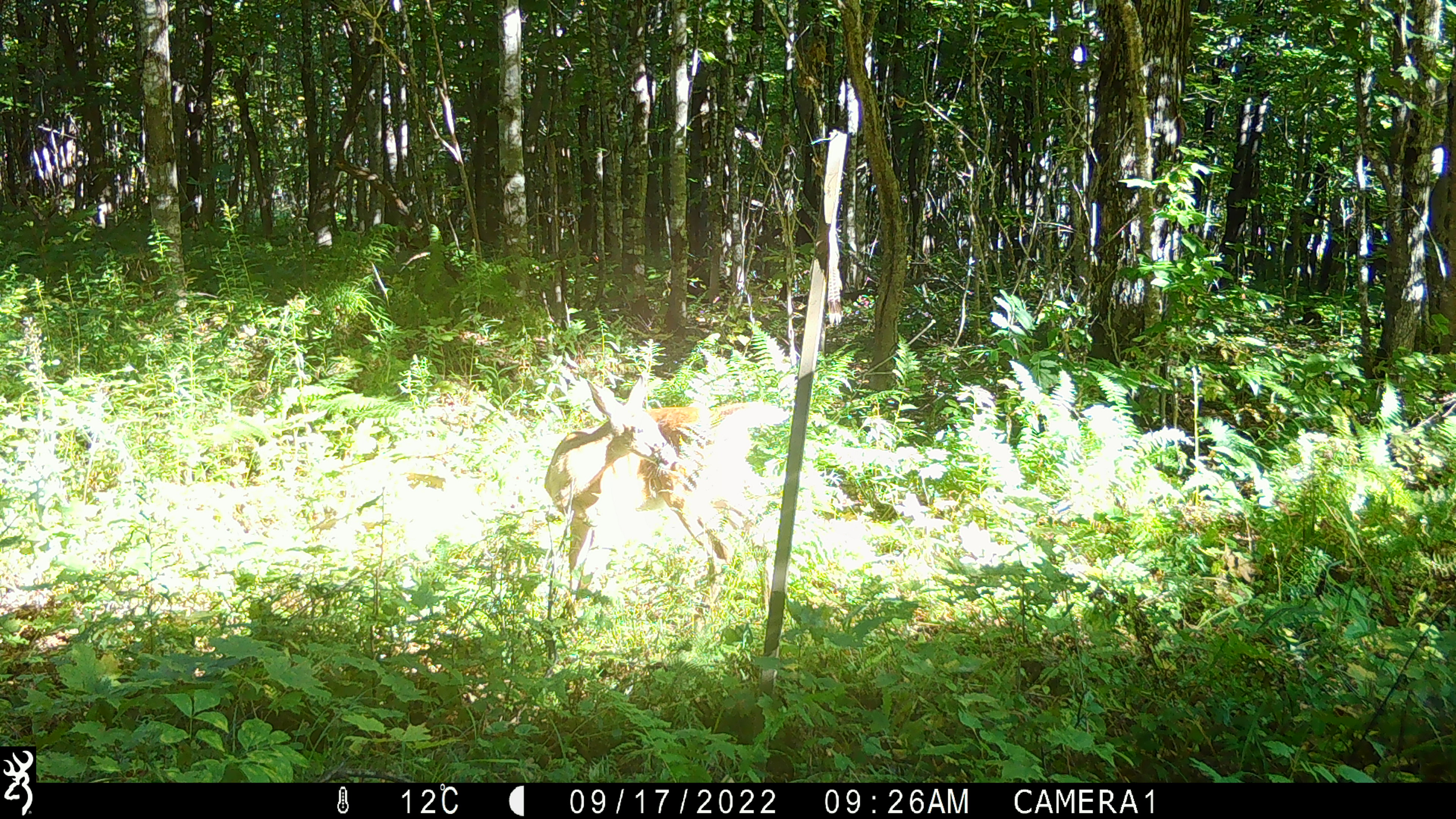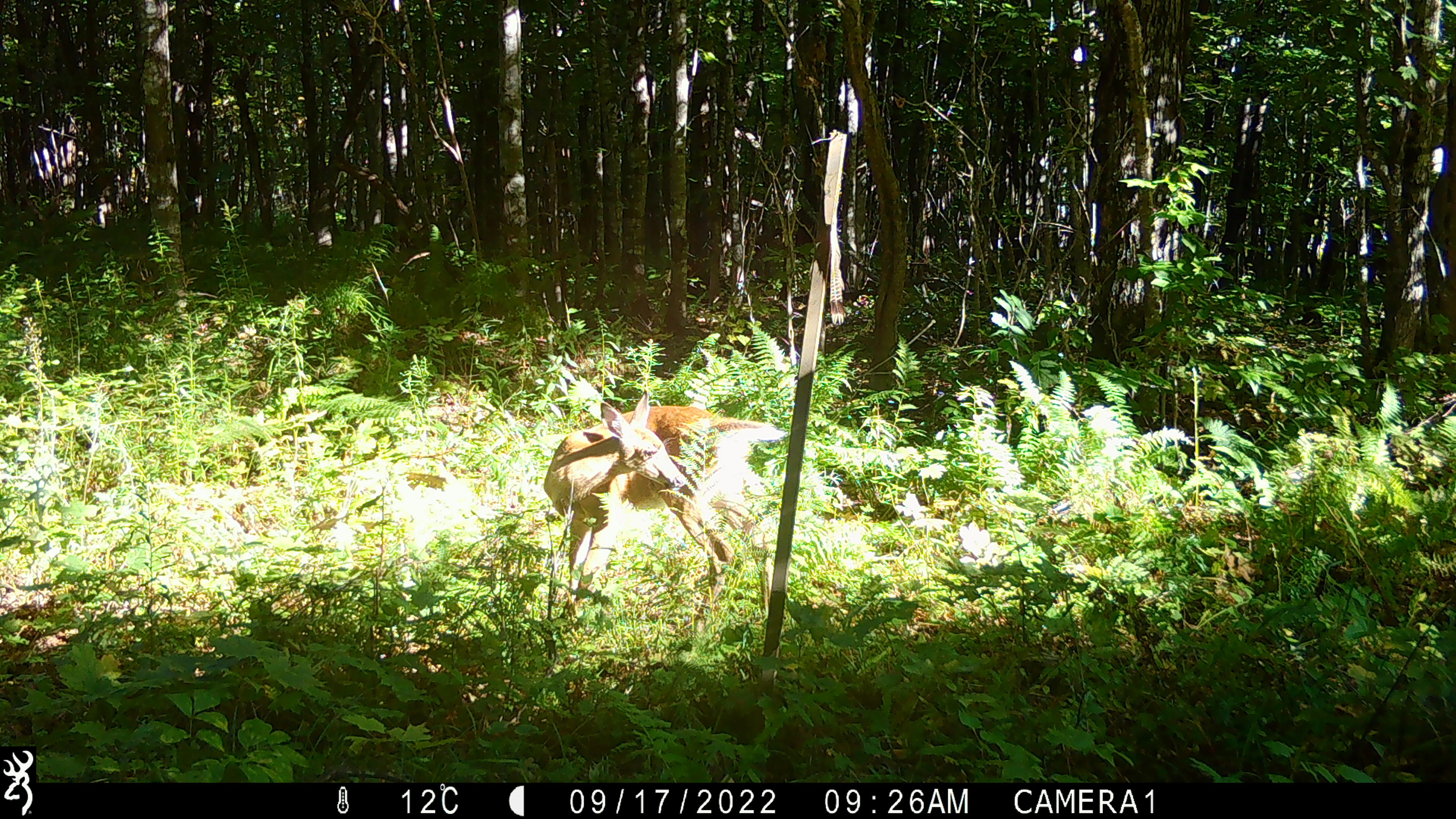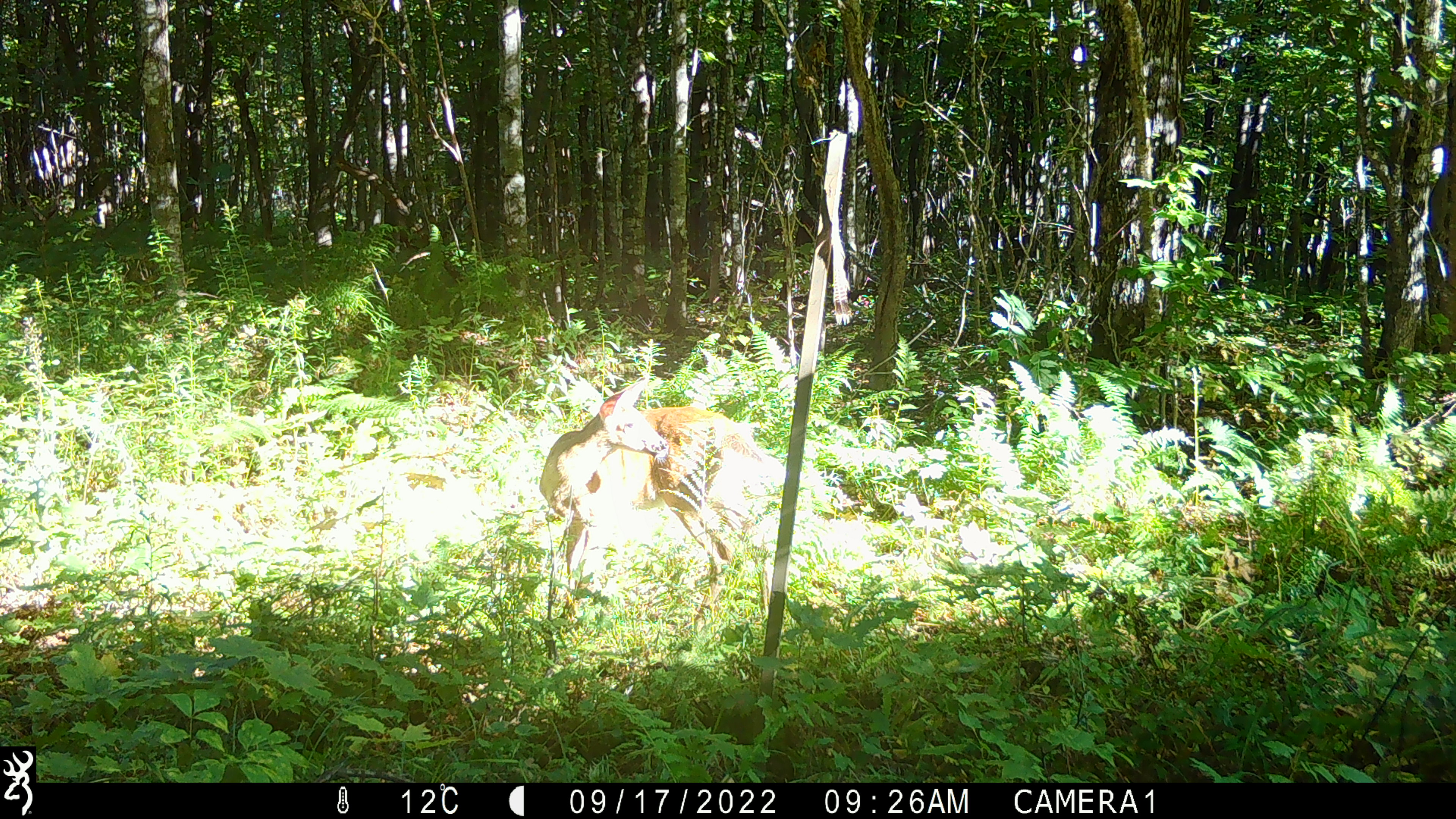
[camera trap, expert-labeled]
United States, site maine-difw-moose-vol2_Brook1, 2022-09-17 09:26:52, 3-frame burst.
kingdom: Animalia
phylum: Chordata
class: Mammalia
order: Artiodactyla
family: Cervidae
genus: Odocoileus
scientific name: Odocoileus virginianus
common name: white-tailed deer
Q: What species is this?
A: White-tailed deer (Odocoileus virginianus).